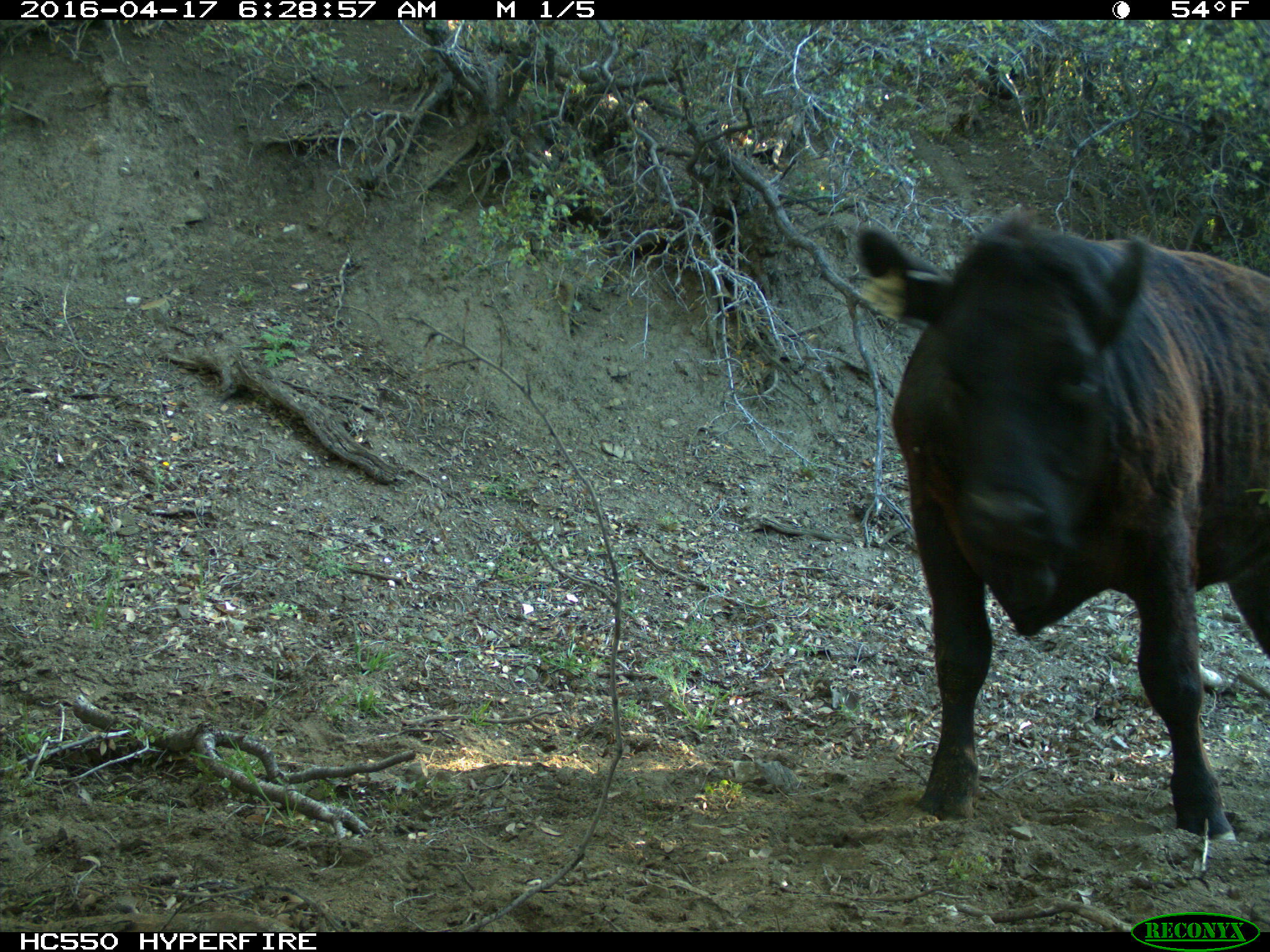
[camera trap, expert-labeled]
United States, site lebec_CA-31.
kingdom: Animalia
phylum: Chordata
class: Mammalia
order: Artiodactyla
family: Bovidae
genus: Bos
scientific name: Bos taurus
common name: domestic cow